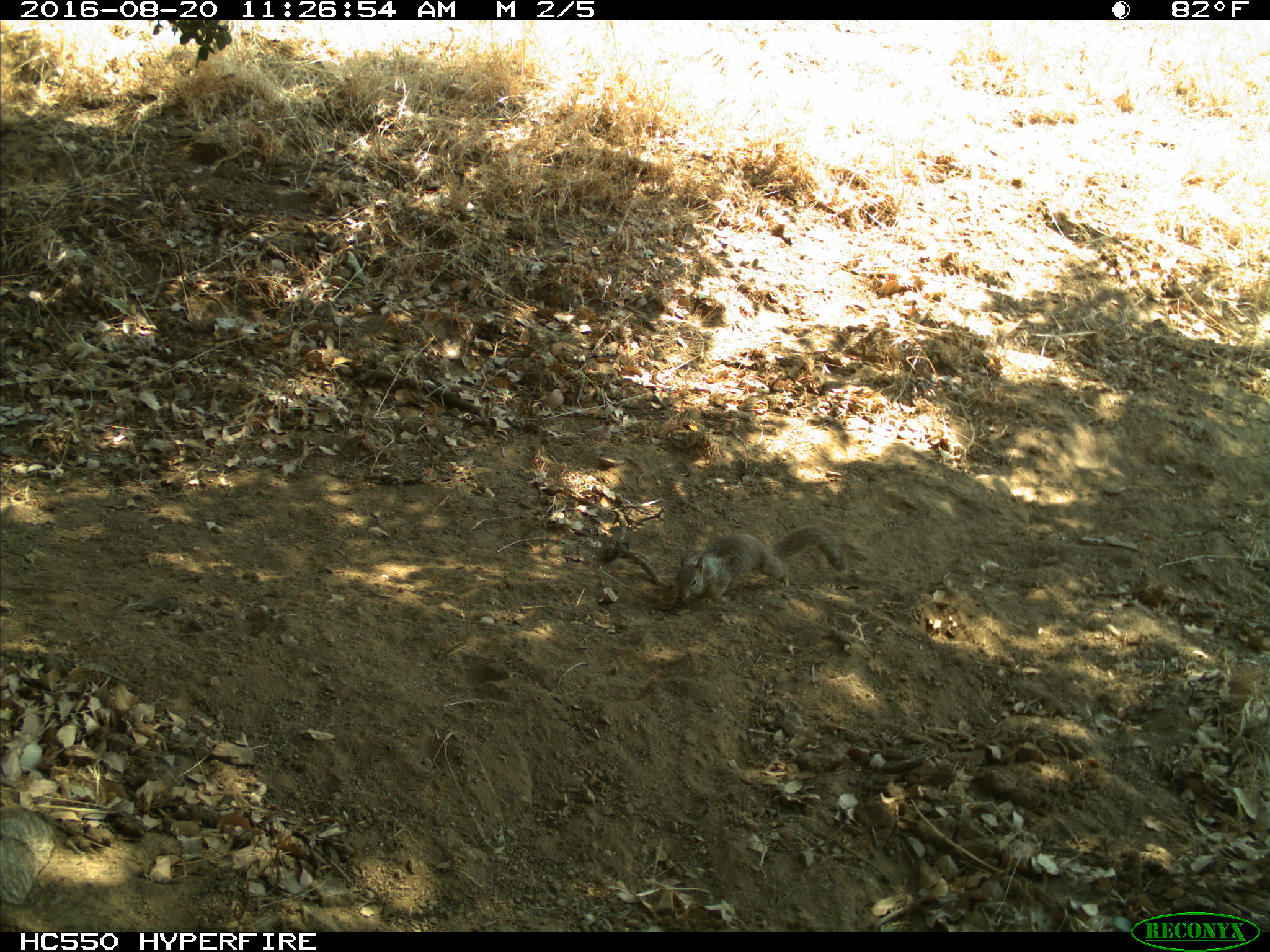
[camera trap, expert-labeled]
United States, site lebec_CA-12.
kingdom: Animalia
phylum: Chordata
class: Mammalia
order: Rodentia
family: Sciuridae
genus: Otospermophilus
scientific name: Otospermophilus beecheyi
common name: california ground squirrel